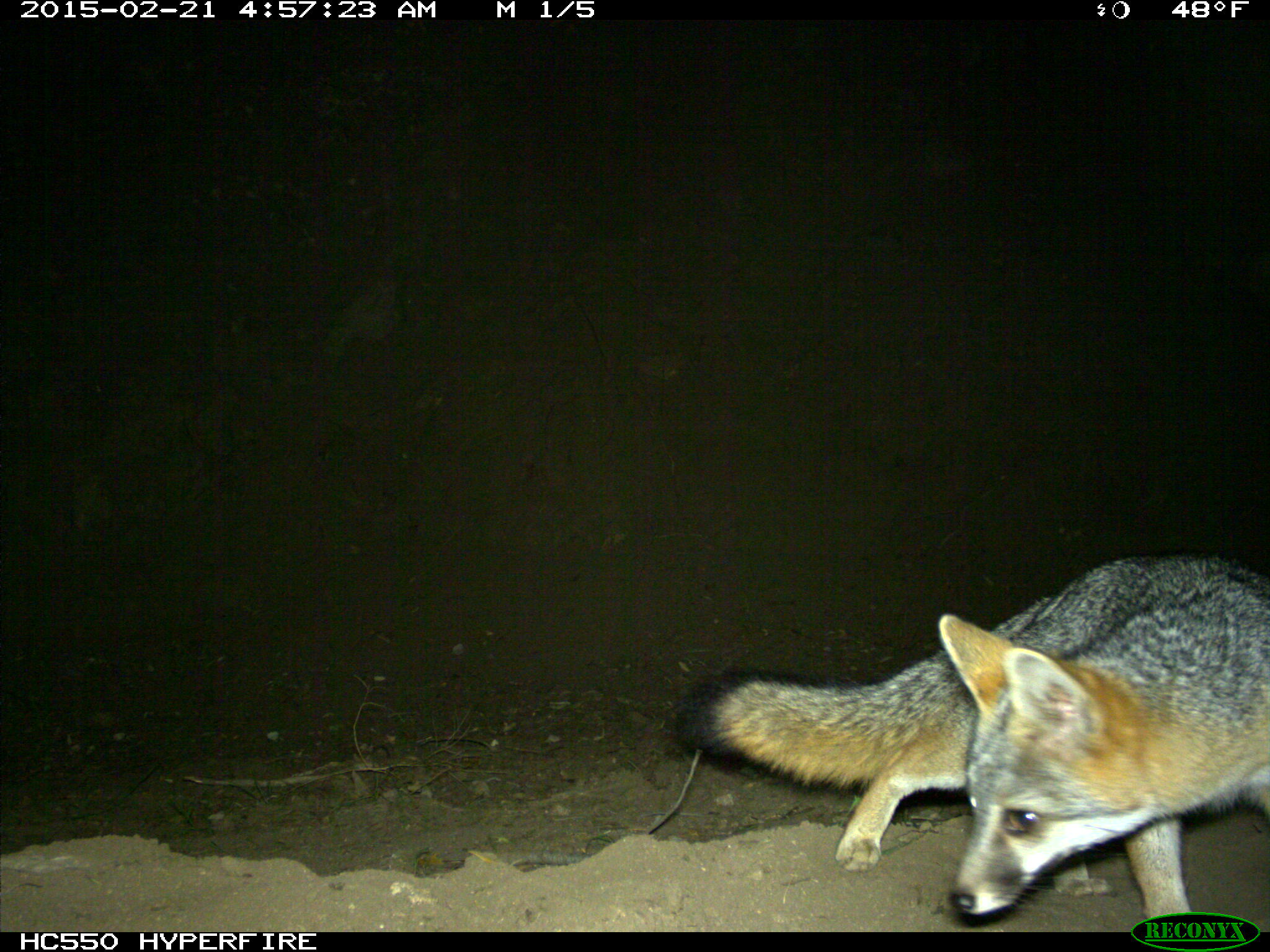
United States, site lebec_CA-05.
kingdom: Animalia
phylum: Chordata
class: Mammalia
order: Carnivora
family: Canidae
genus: Urocyon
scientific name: Urocyon cinereoargenteus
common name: gray fox